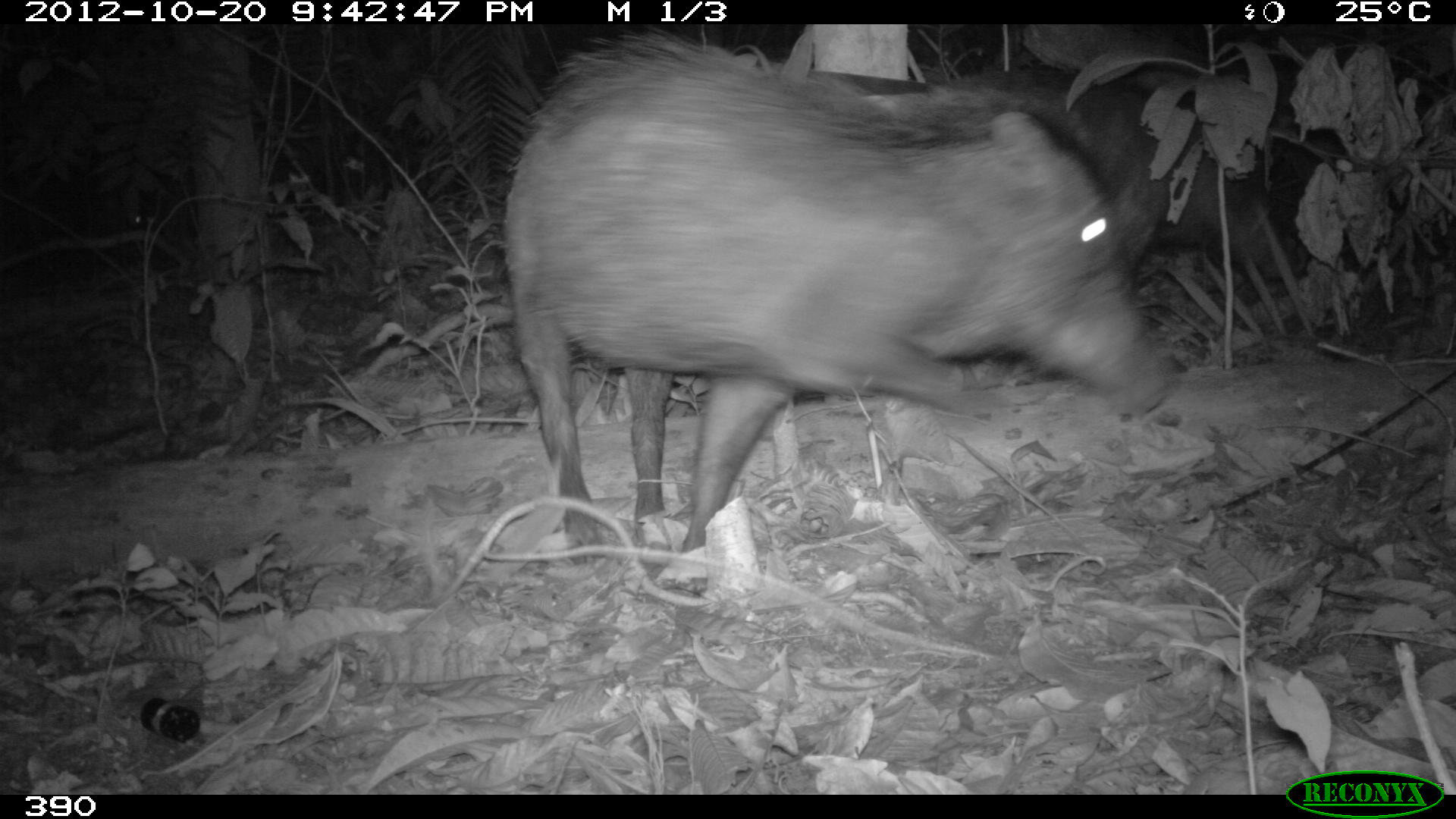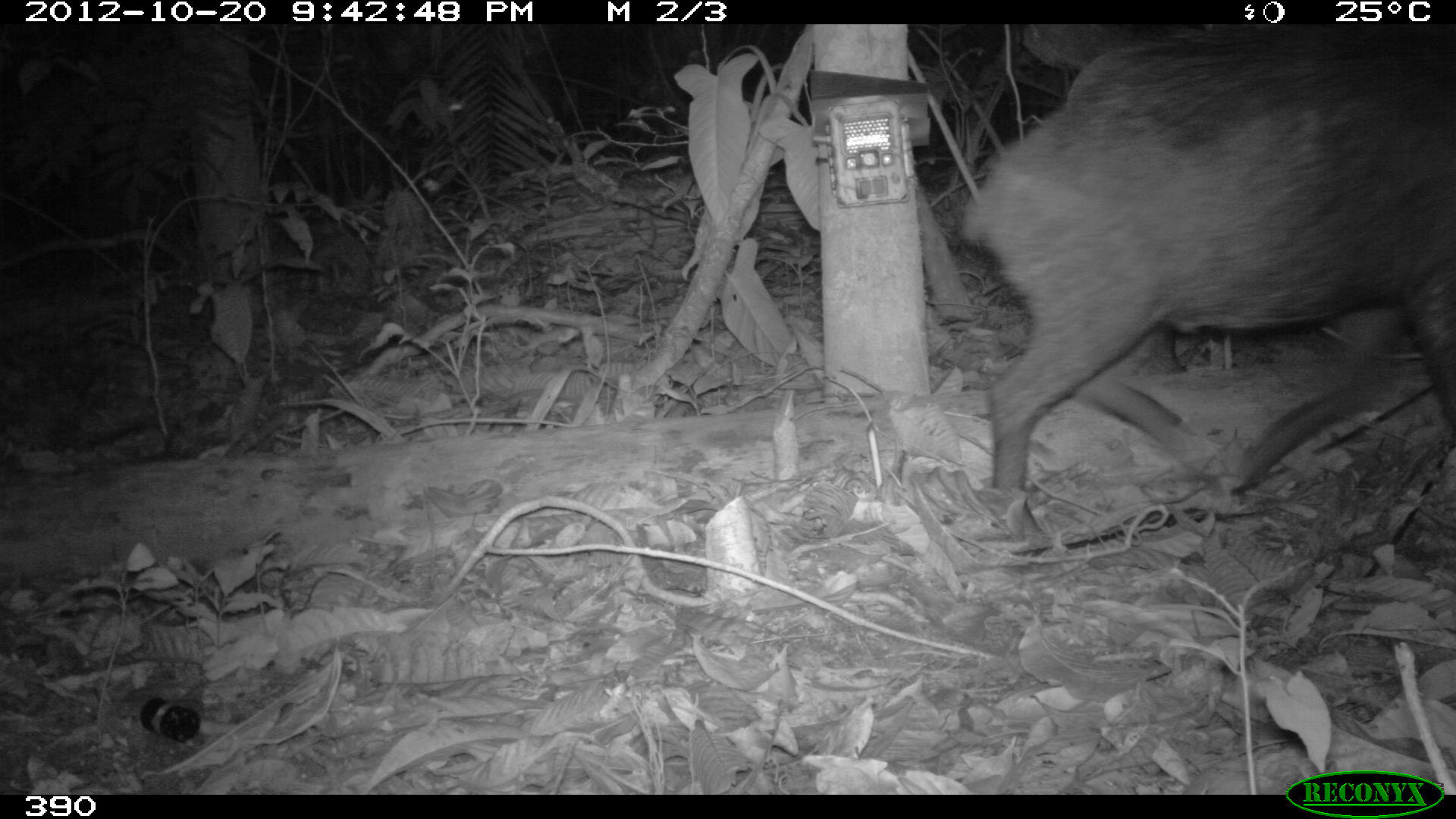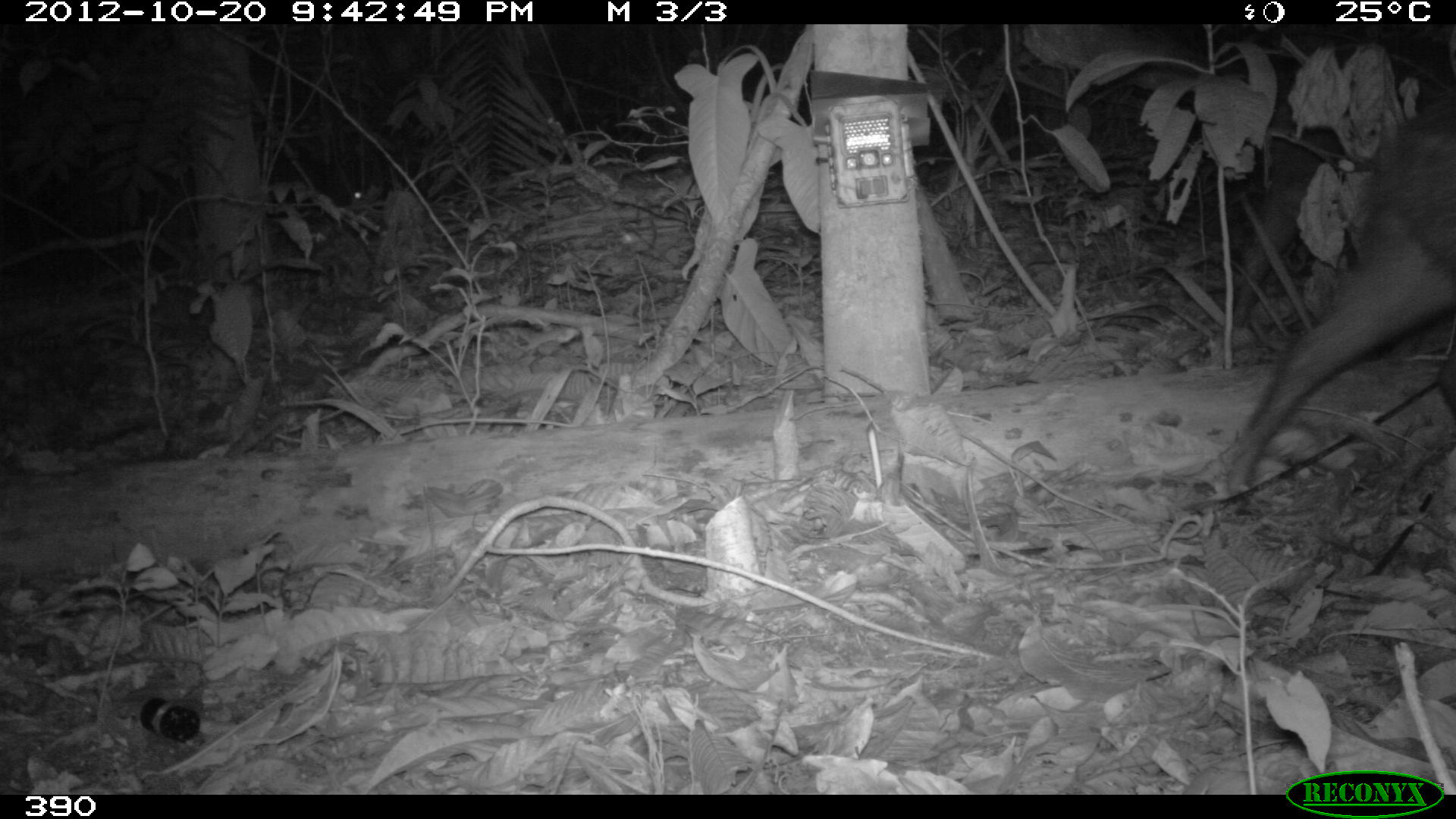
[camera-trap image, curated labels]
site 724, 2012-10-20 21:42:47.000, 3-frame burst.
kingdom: Animalia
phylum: Chordata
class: Mammalia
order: Artiodactyla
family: Tayassuidae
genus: Tayassu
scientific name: Tayassu pecari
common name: white-lipped peccary